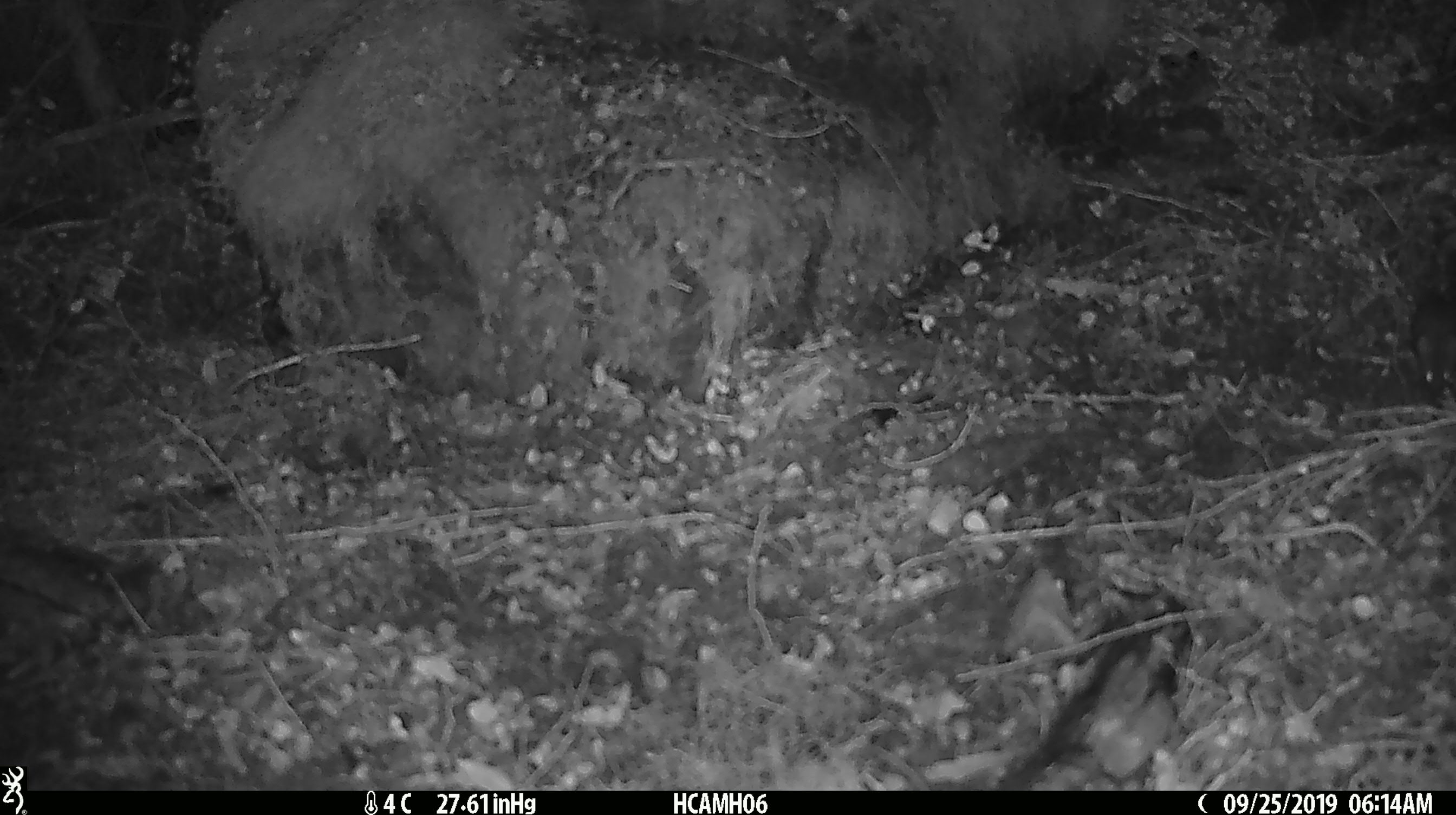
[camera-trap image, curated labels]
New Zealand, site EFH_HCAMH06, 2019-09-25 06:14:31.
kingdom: Animalia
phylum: Chordata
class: Mammalia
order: Rodentia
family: Muridae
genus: Mus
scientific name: Mus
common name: mouse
Mouse (Mus).